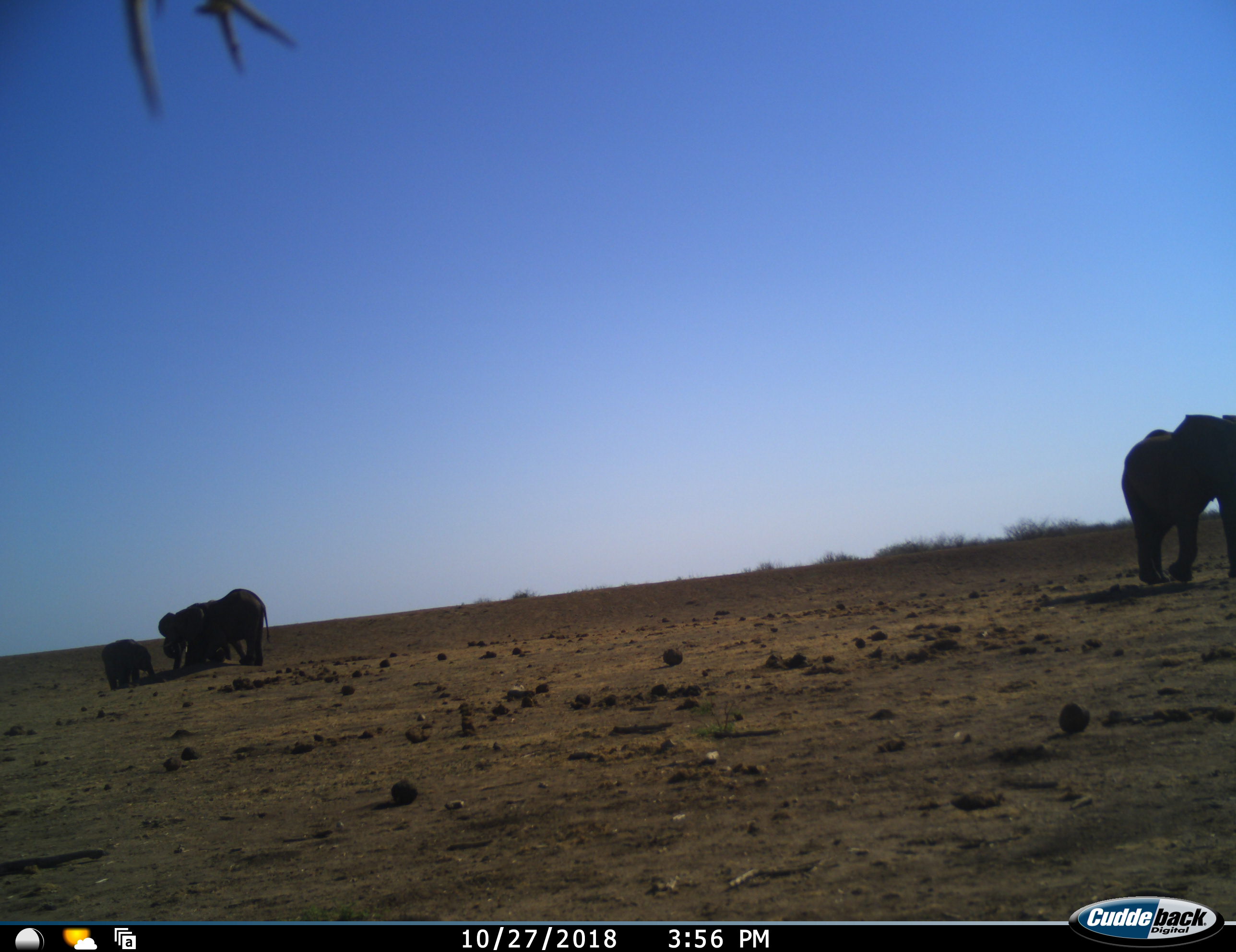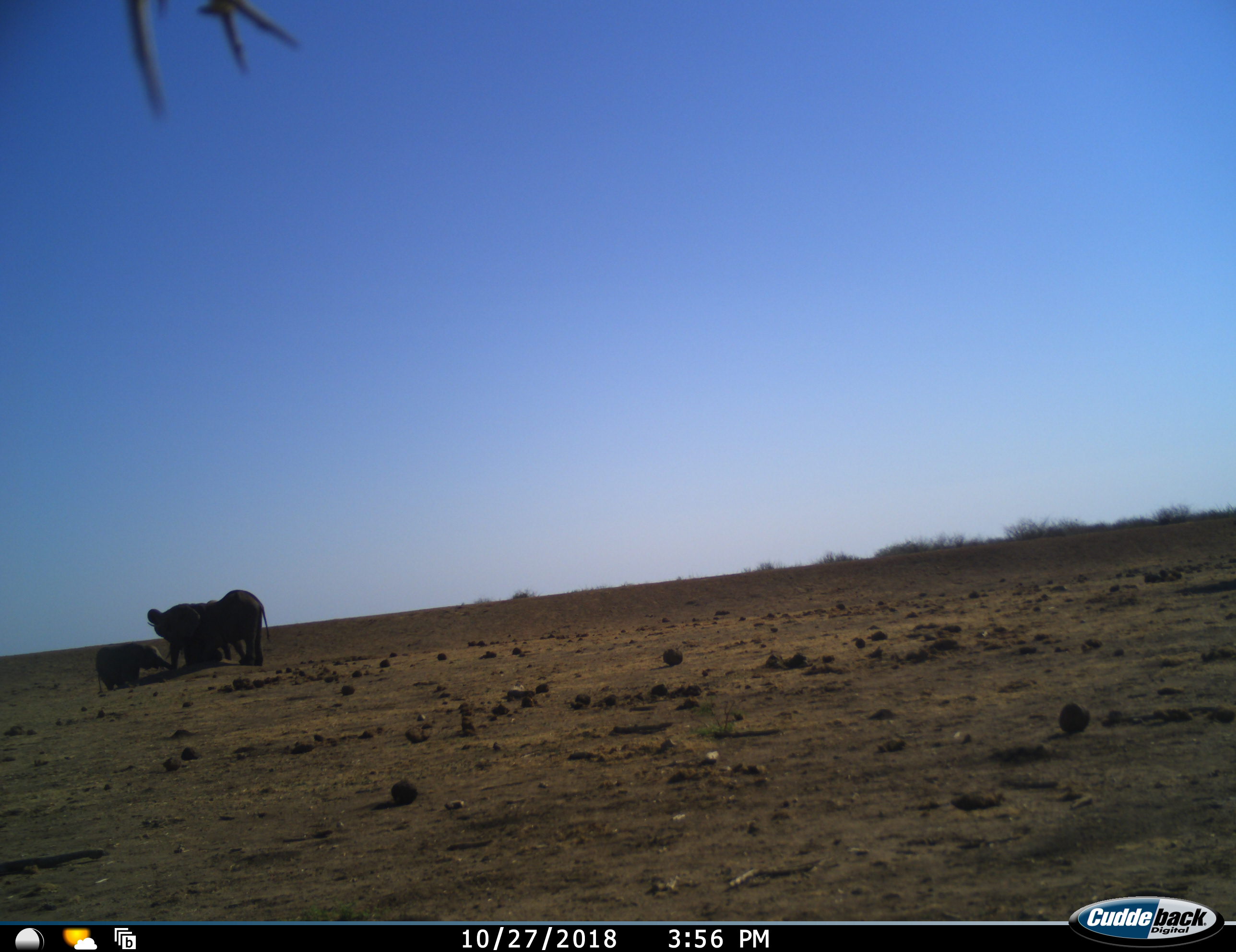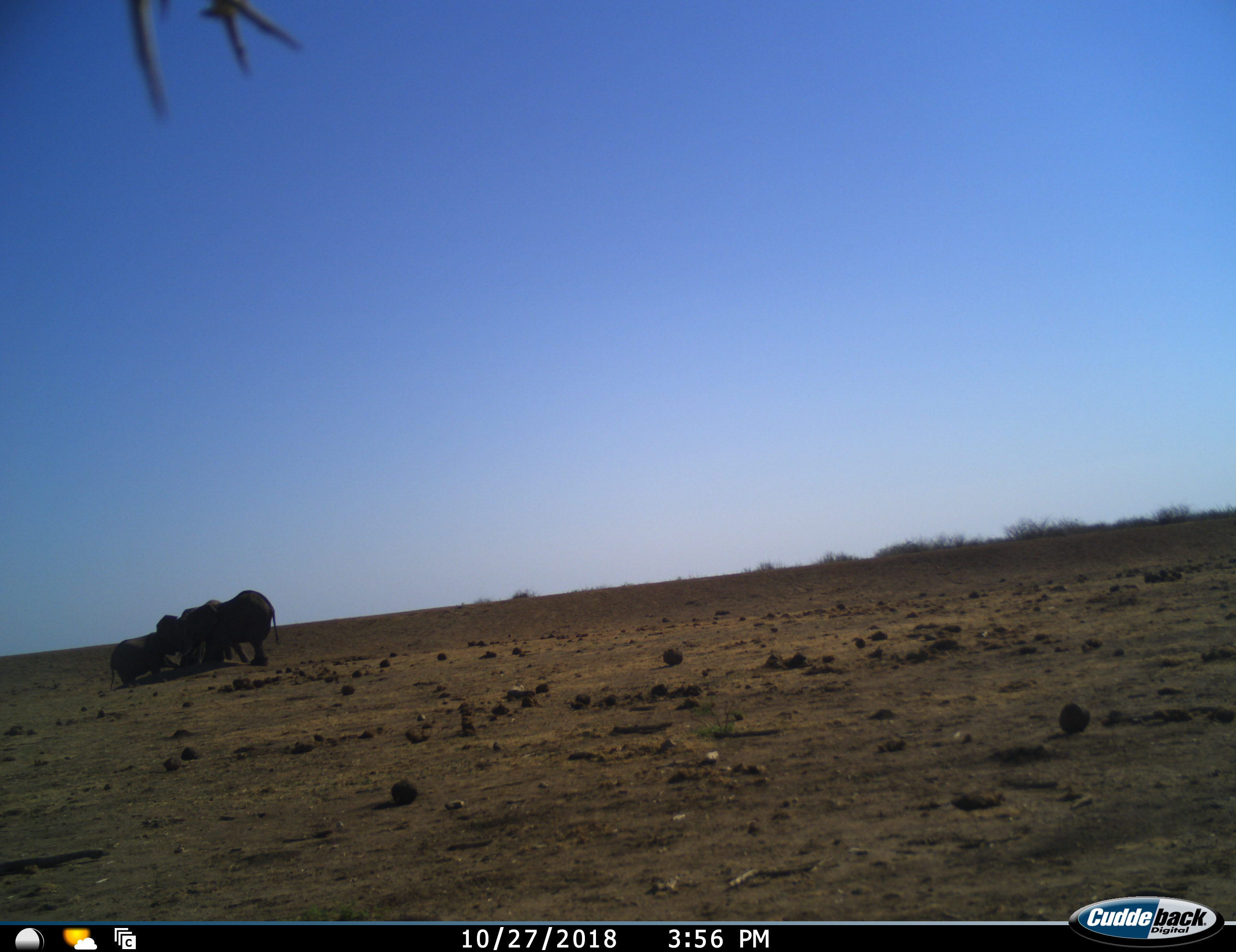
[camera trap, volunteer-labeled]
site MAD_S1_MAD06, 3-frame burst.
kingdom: Animalia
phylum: Chordata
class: Mammalia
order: Proboscidea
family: Elephantidae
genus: Loxodonta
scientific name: Loxodonta africana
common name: african bush elephant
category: elephant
Elephant (african bush elephant) (Loxodonta africana), count 4. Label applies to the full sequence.